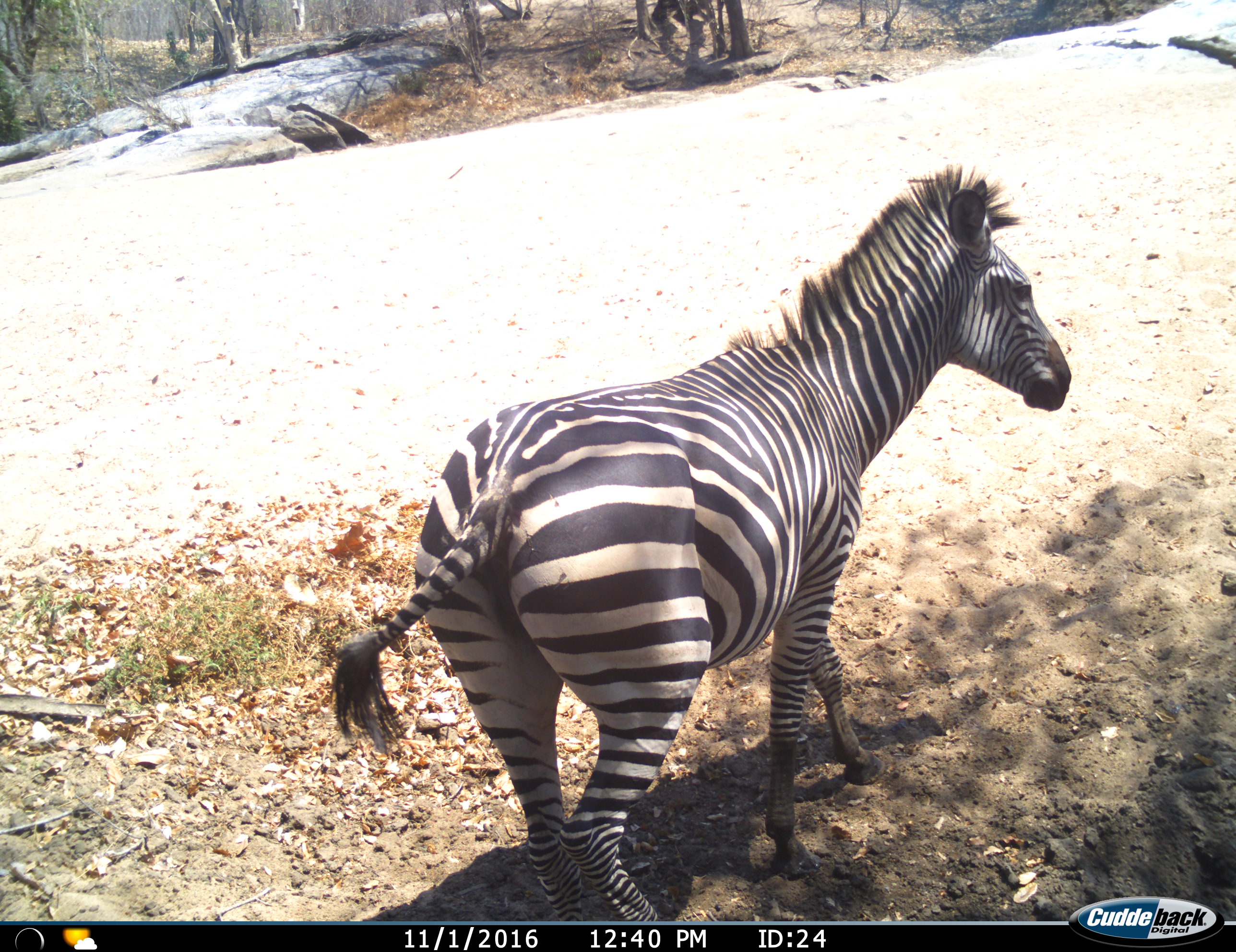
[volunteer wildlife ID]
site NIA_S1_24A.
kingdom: Animalia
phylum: Chordata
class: Mammalia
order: Perissodactyla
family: Equidae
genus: Equus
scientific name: Equus quagga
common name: plains zebra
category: zebraplains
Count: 1.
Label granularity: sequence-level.